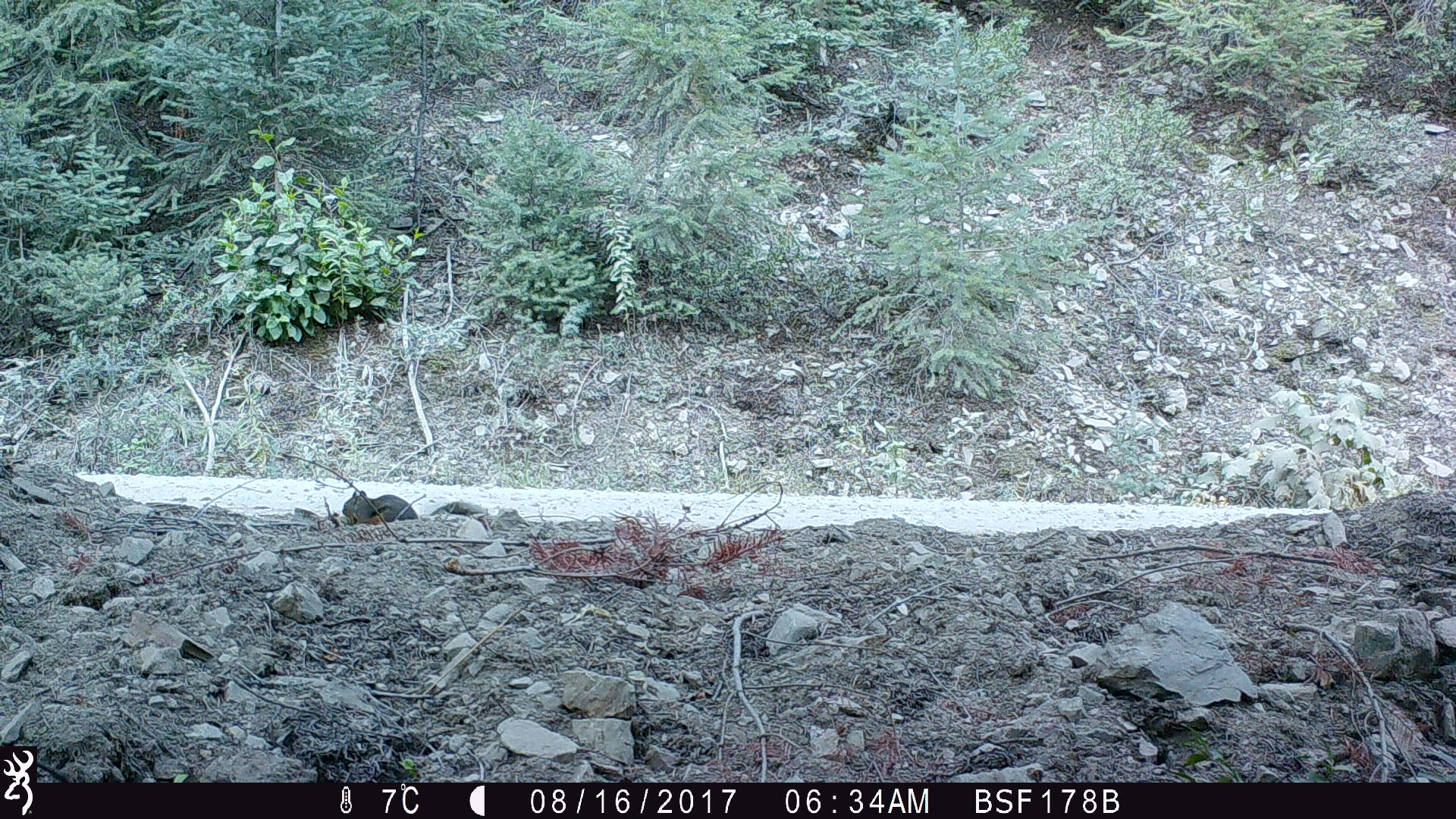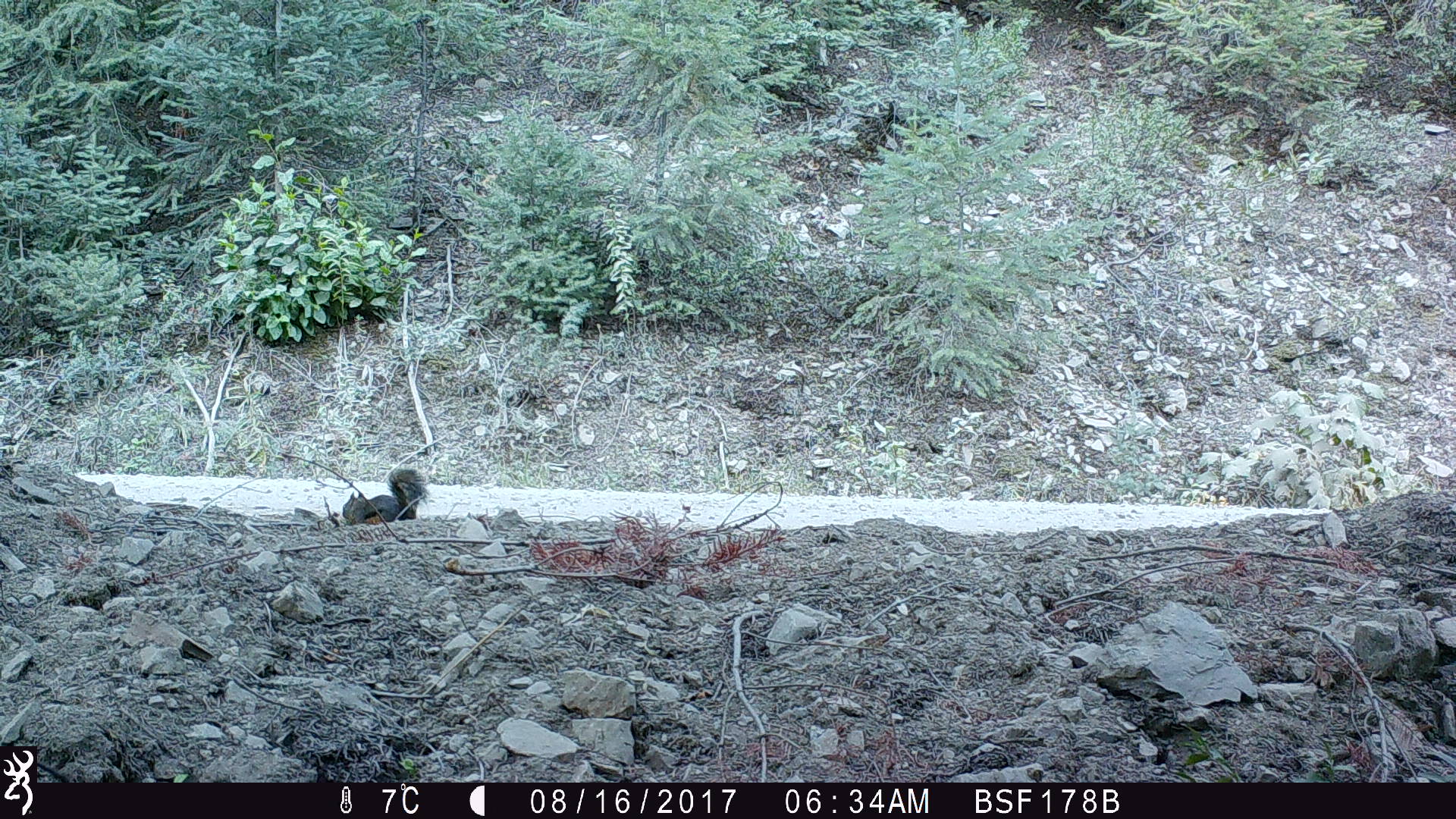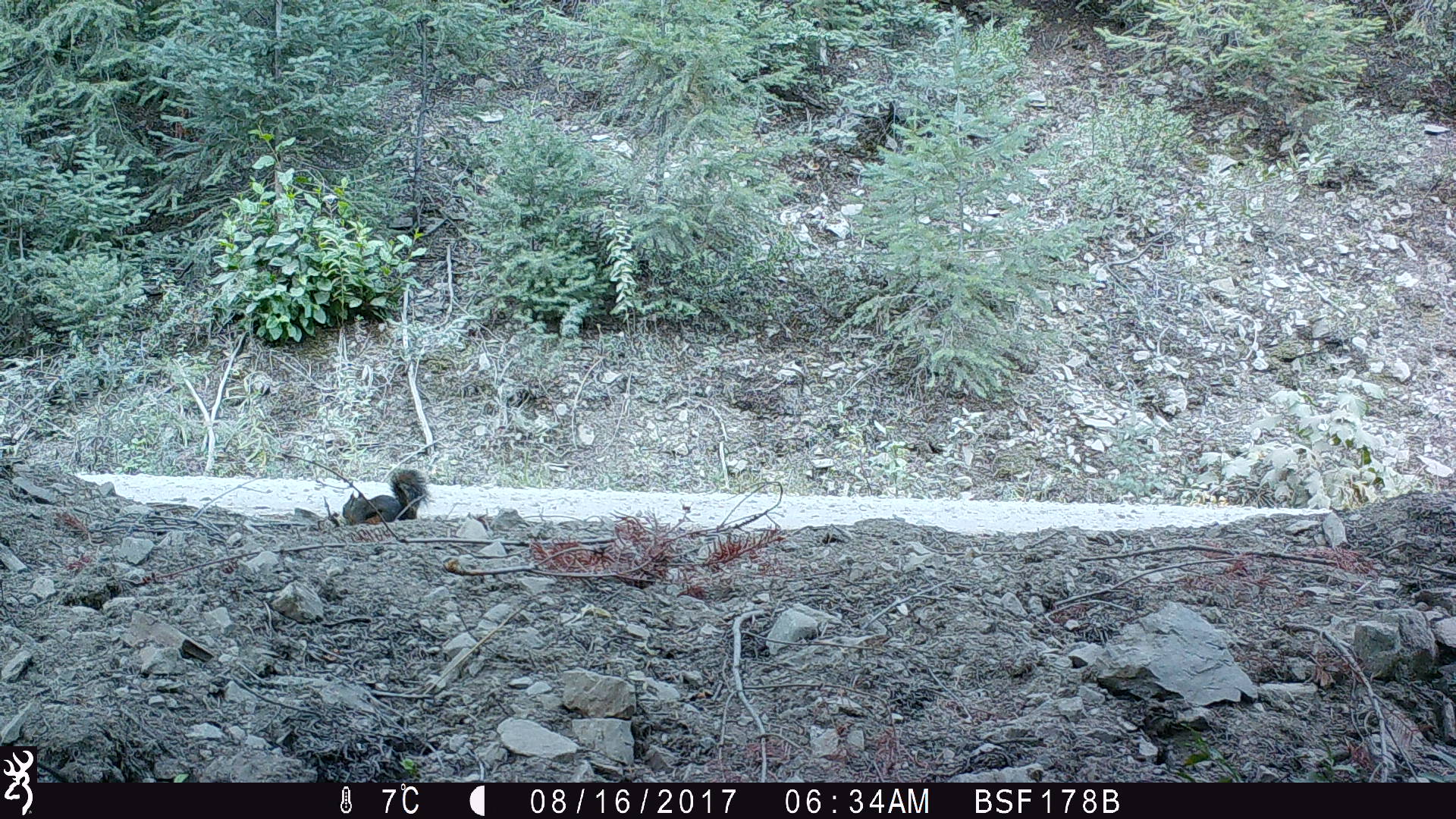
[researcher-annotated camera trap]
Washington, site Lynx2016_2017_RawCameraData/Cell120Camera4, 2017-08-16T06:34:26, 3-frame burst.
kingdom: Animalia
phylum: Chordata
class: Mammalia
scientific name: Mammalia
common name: small mammal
Small mammal (Mammalia). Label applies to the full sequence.